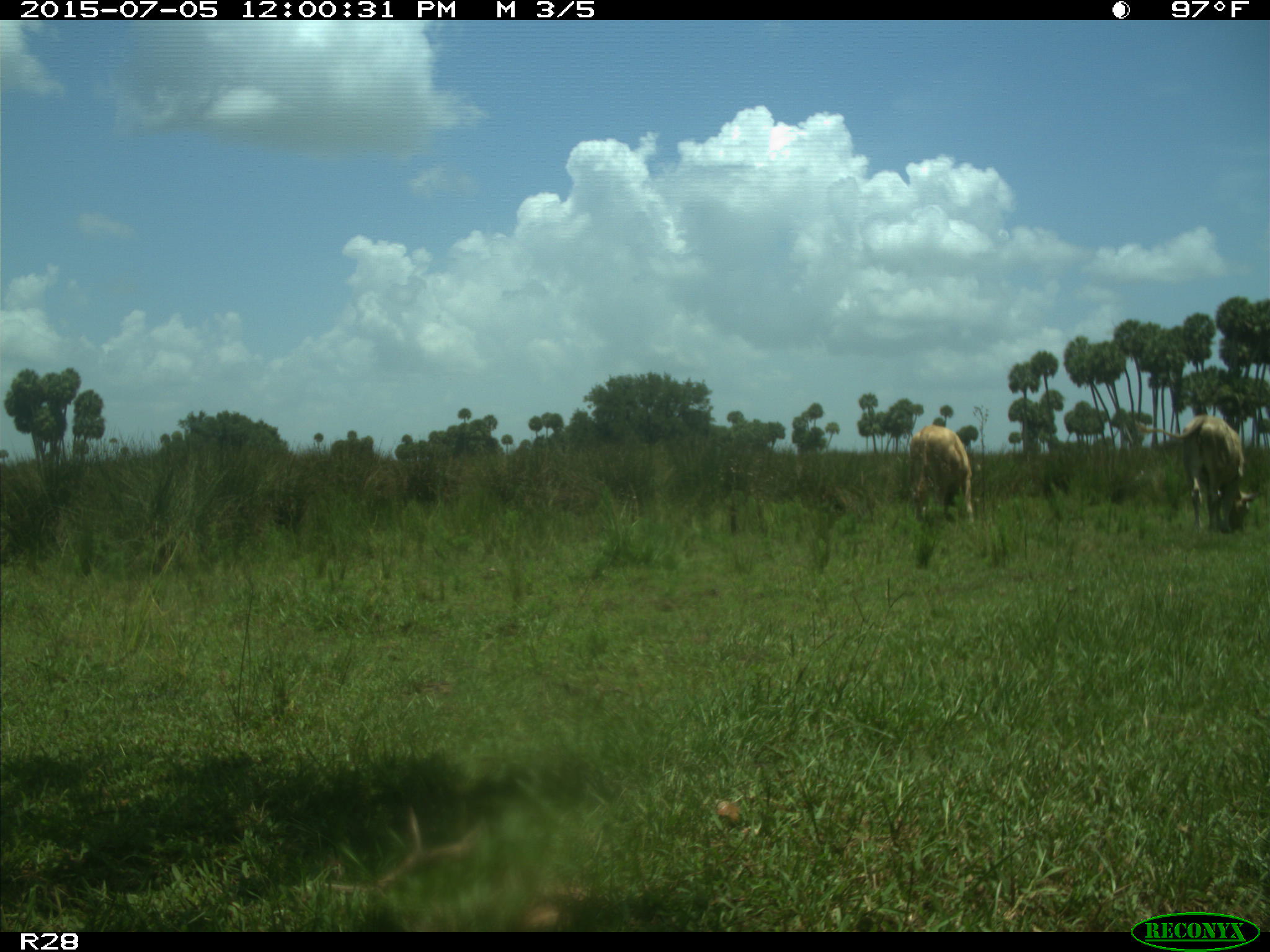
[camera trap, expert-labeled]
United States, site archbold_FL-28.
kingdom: Animalia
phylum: Chordata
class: Mammalia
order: Artiodactyla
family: Bovidae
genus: Bos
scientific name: Bos taurus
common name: domestic cow